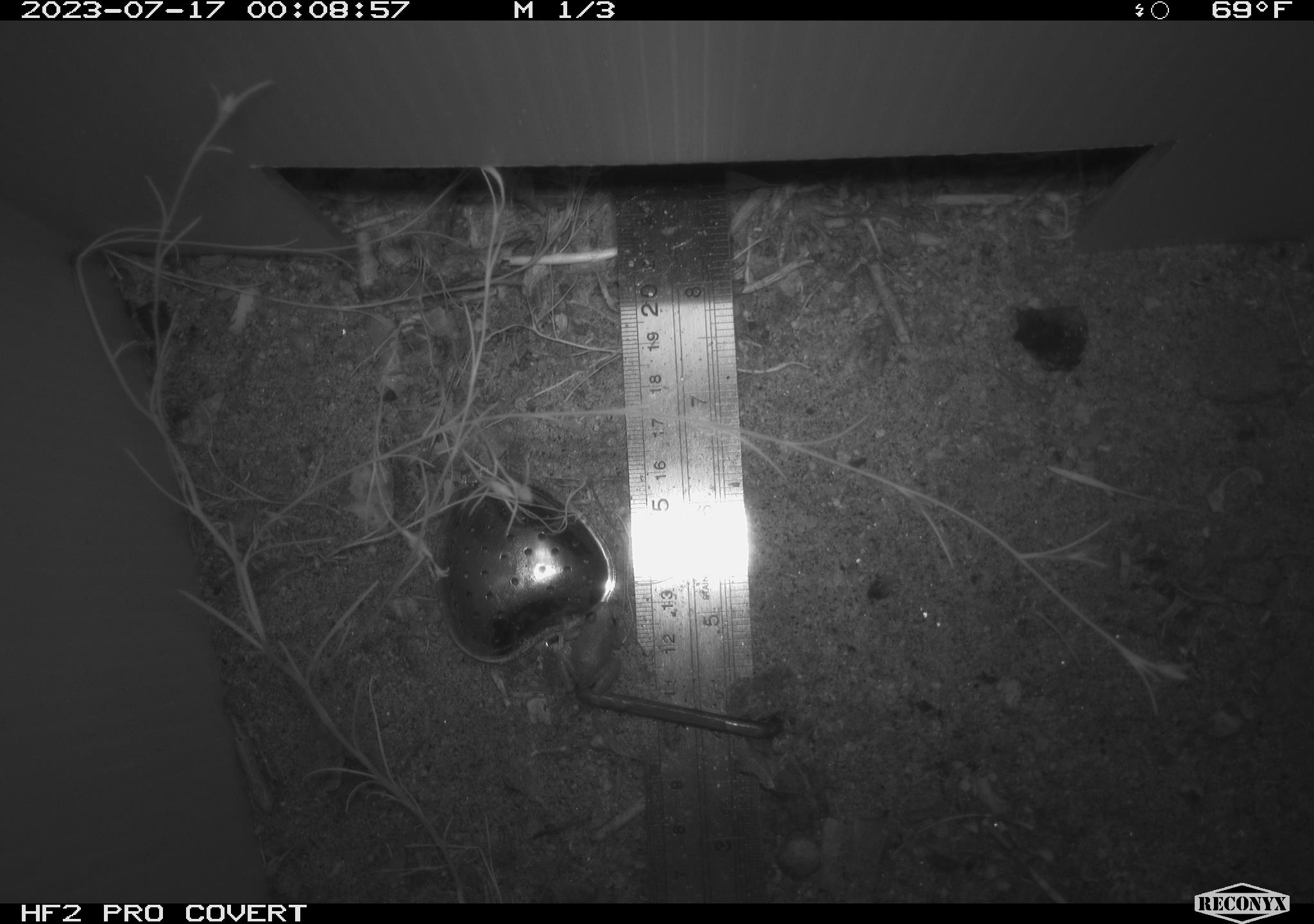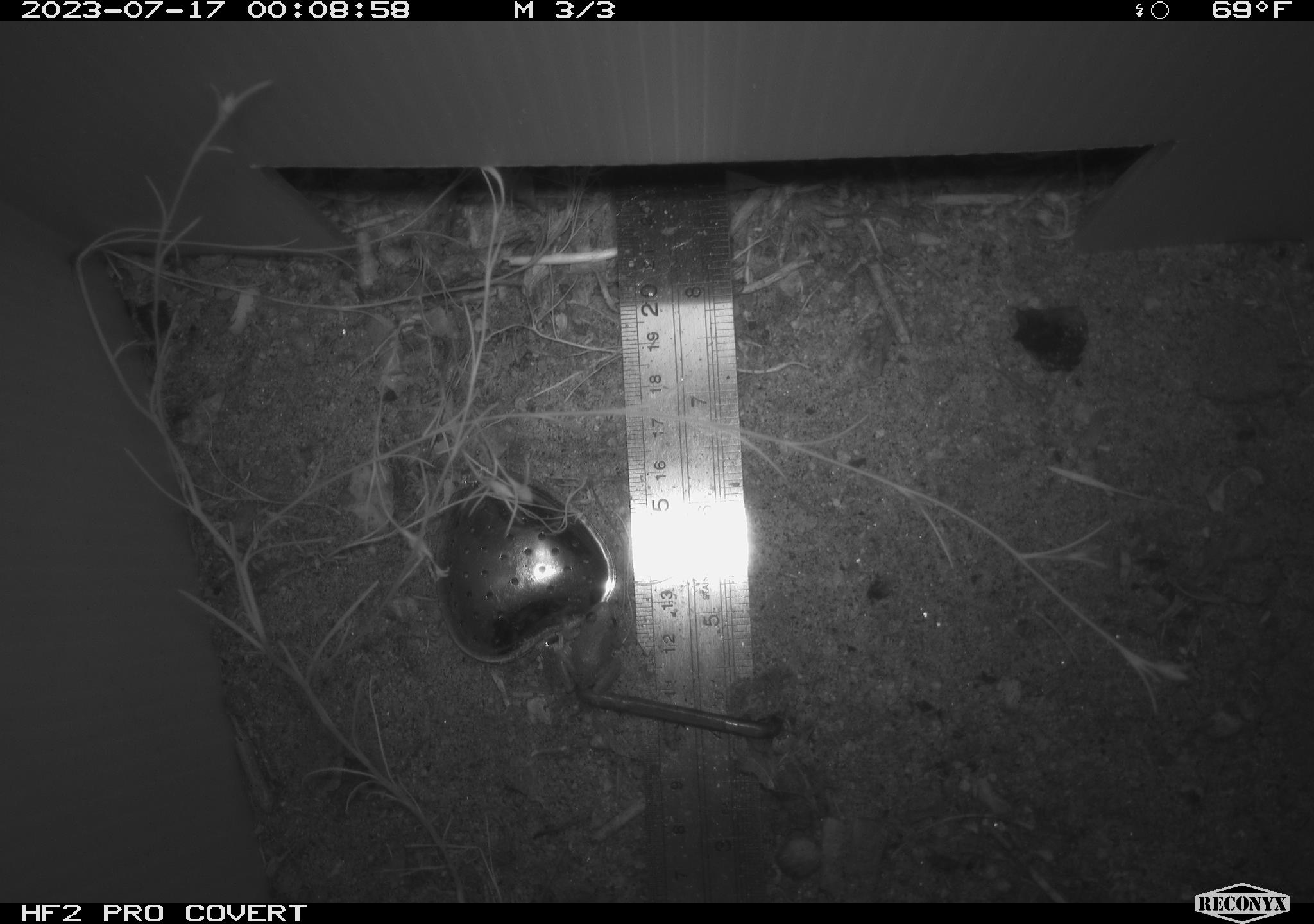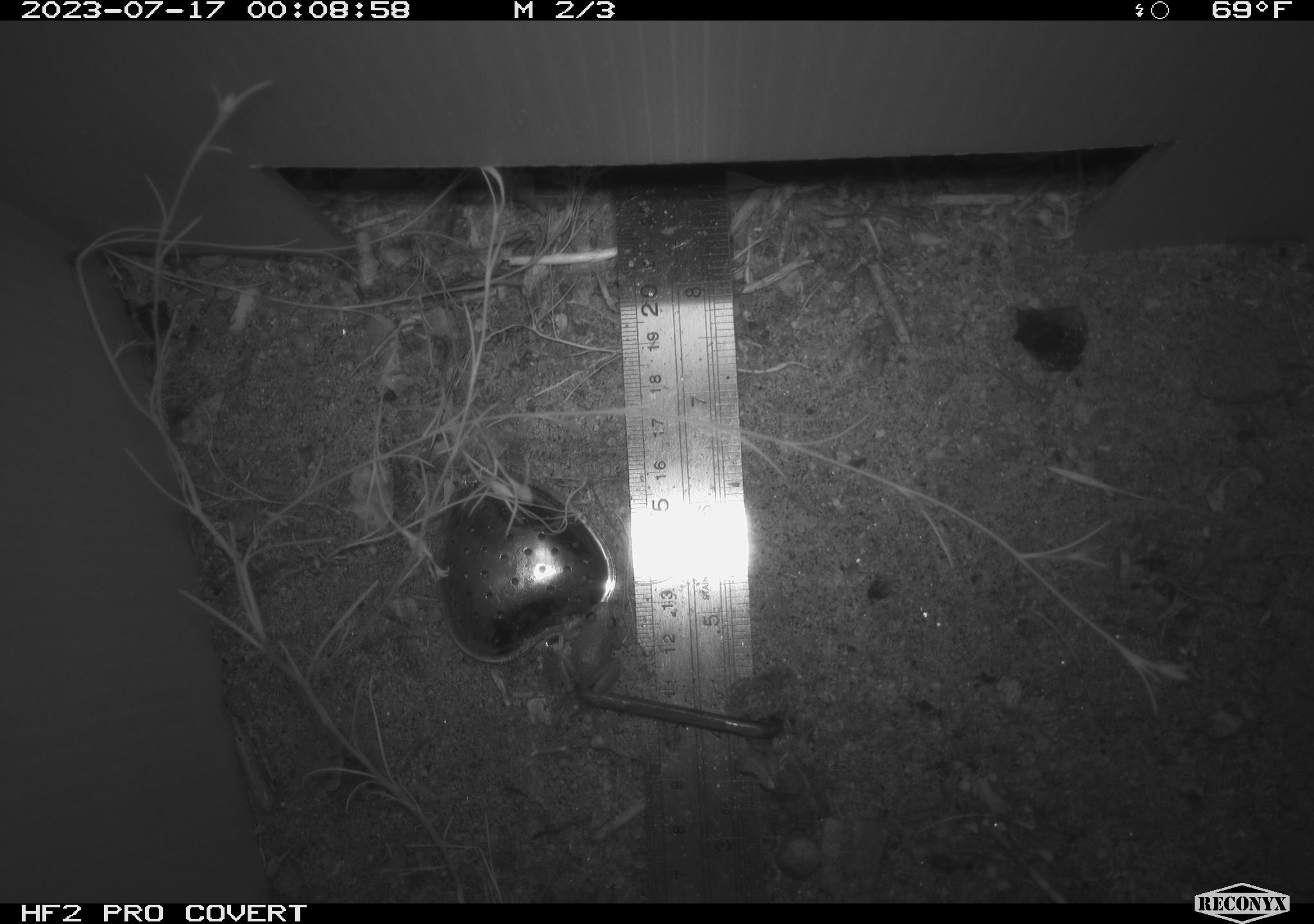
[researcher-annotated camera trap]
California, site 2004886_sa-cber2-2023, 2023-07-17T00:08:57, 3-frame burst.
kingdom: Animalia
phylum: Chordata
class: Amphibia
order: Anura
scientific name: Anura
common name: frogs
Frogs (Anura).